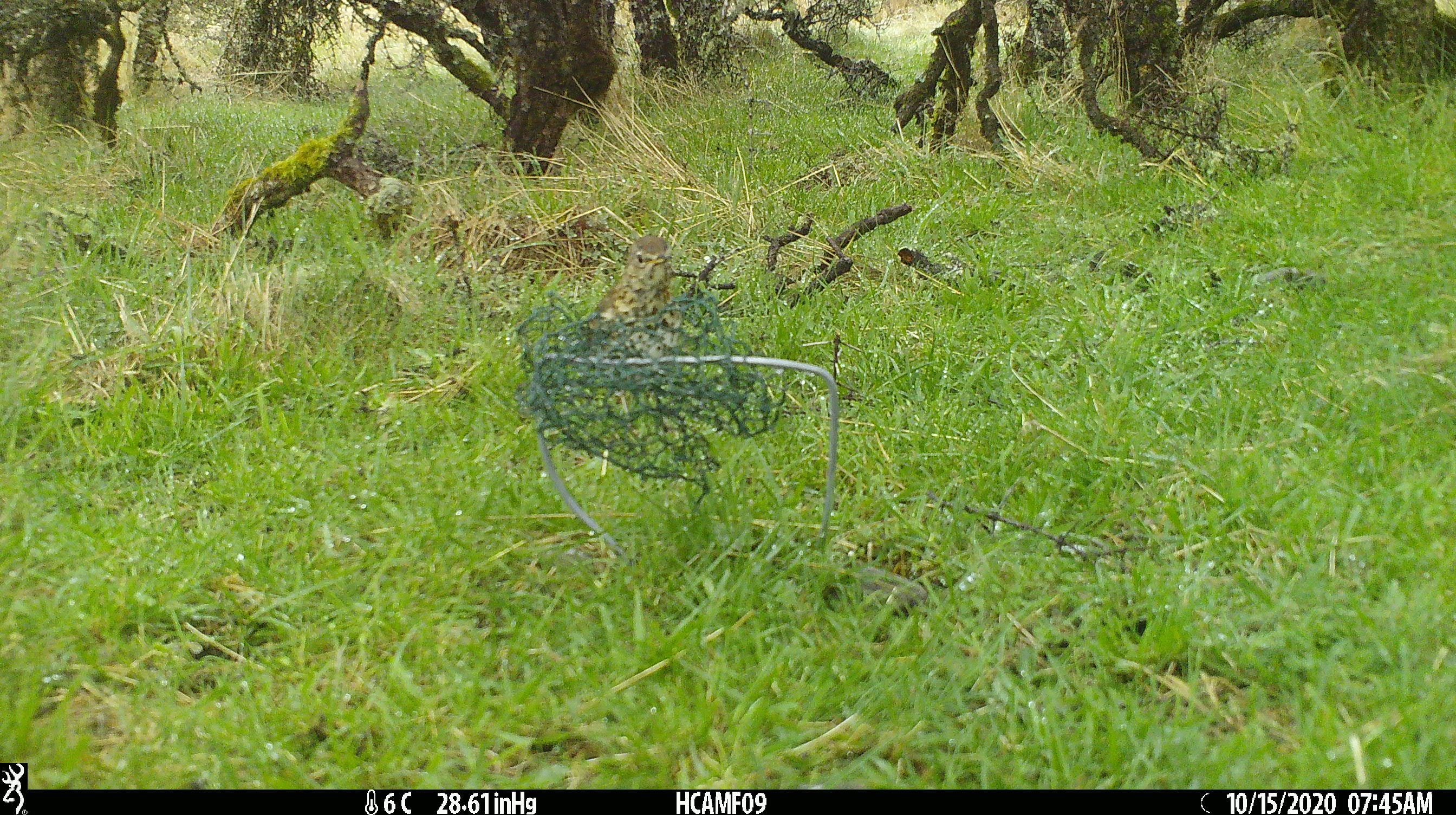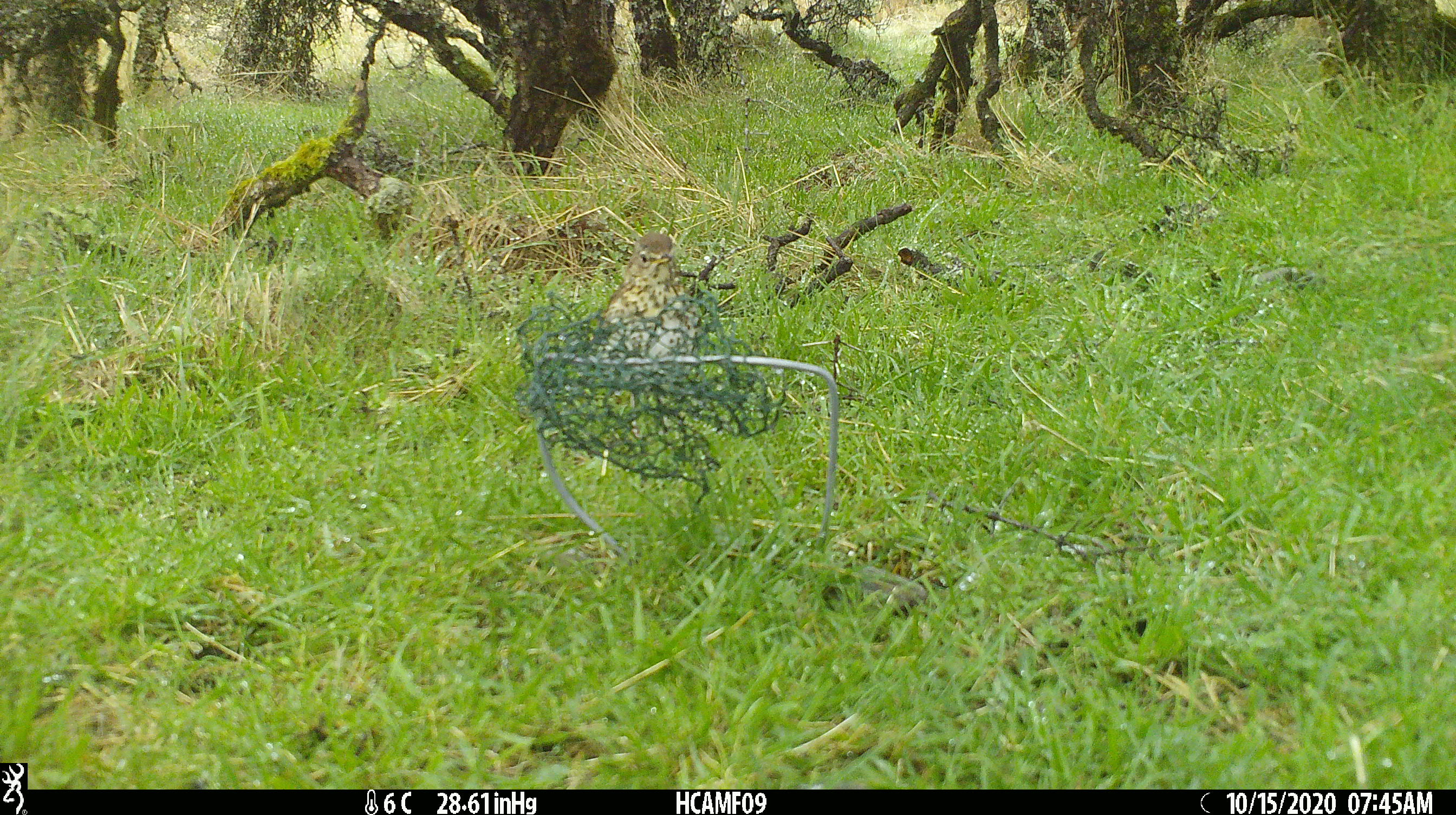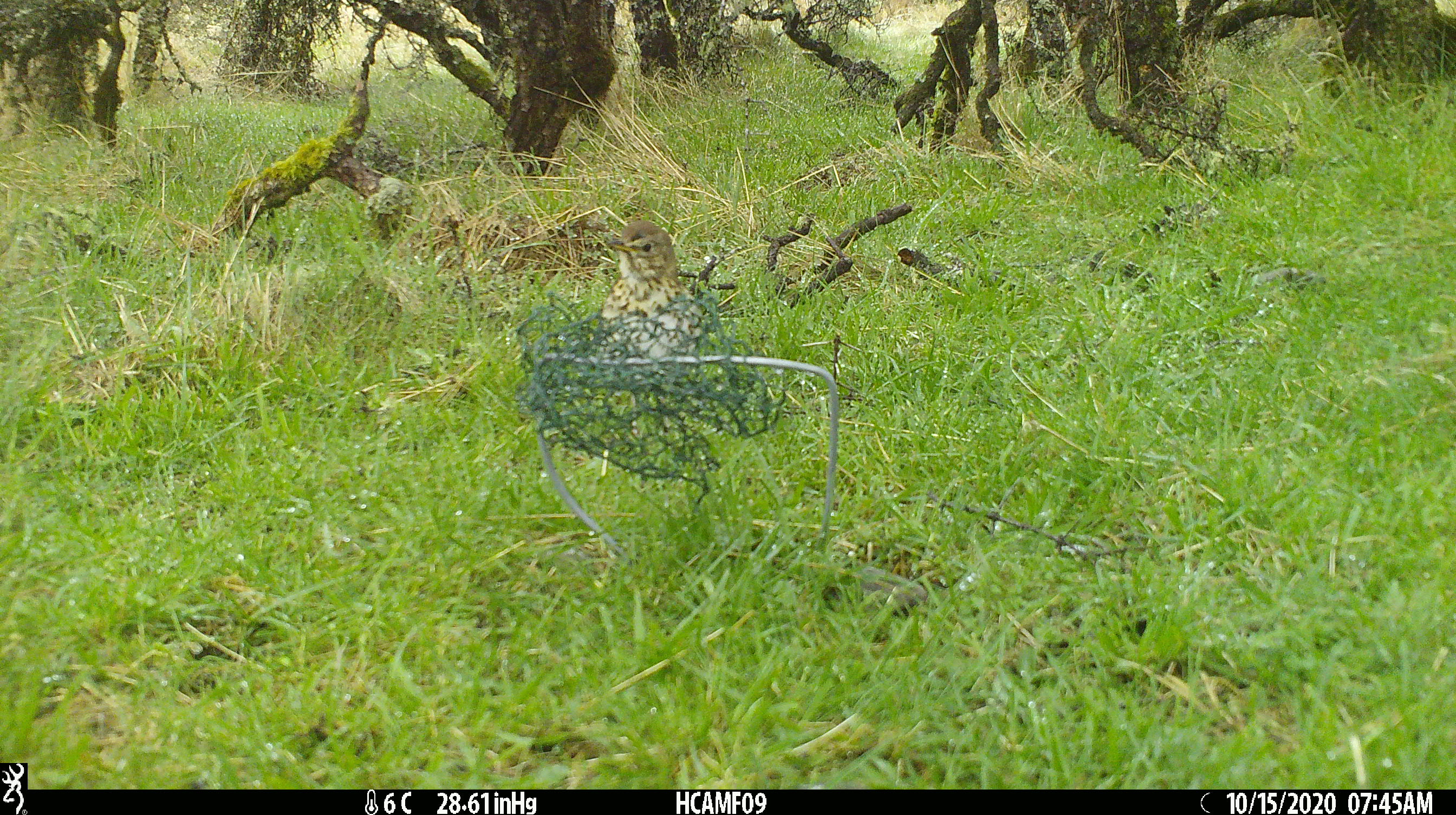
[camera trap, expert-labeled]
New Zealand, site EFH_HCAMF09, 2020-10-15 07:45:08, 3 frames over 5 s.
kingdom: Animalia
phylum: Chordata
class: Aves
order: Passeriformes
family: Turdidae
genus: Turdus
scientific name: Turdus philomelos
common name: song thrush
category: thrush